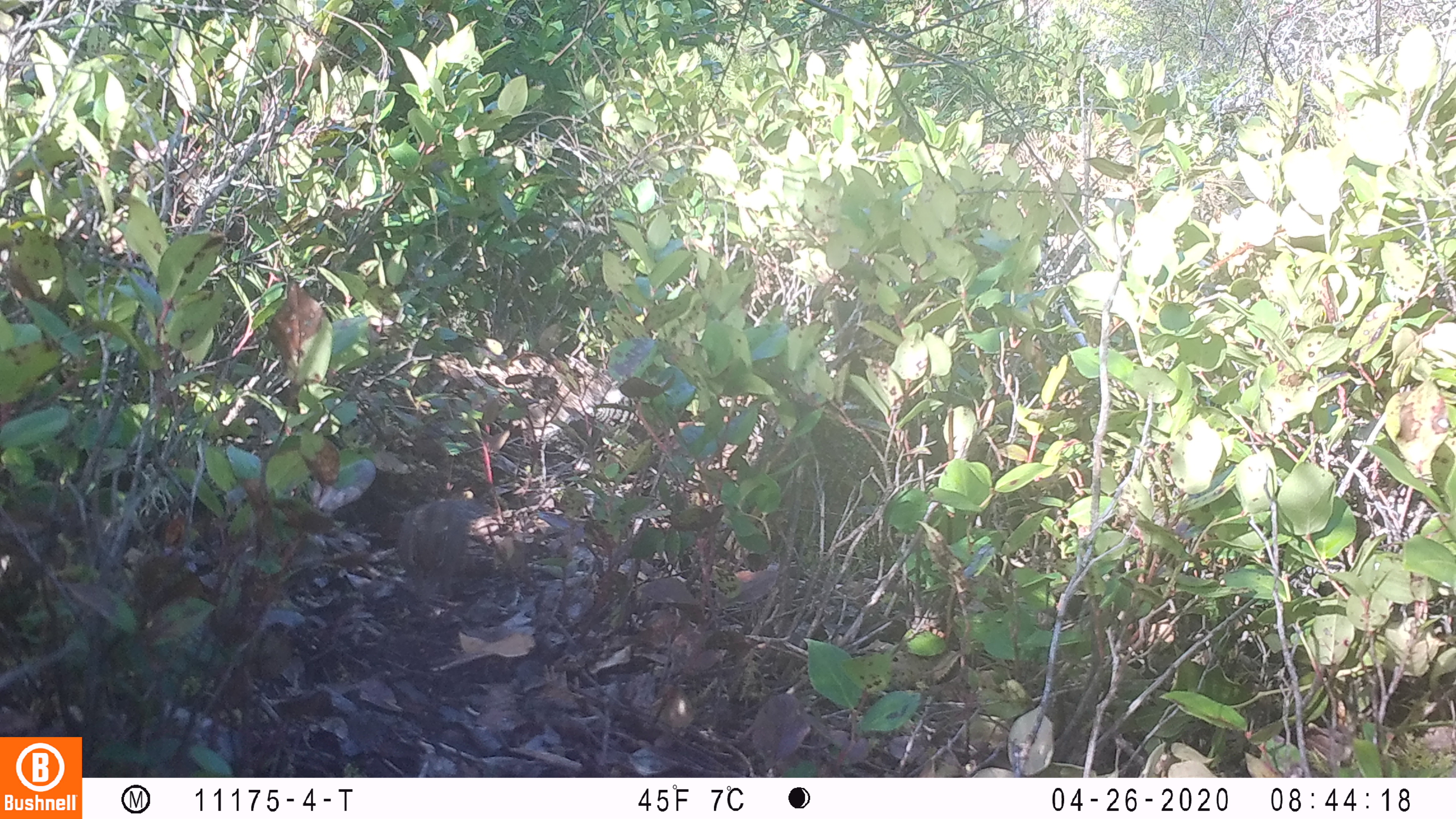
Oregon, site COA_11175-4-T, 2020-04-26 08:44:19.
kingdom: Animalia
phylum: Chordata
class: Mammalia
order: Rodentia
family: Sciuridae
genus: Neotamias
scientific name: Neotamias townsendii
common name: townsend's chipmunk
Townsend's chipmunk (Neotamias townsendii).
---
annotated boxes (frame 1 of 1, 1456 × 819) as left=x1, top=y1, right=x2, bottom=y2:
townsend's chipmunk: left=390, top=488, right=484, bottom=607